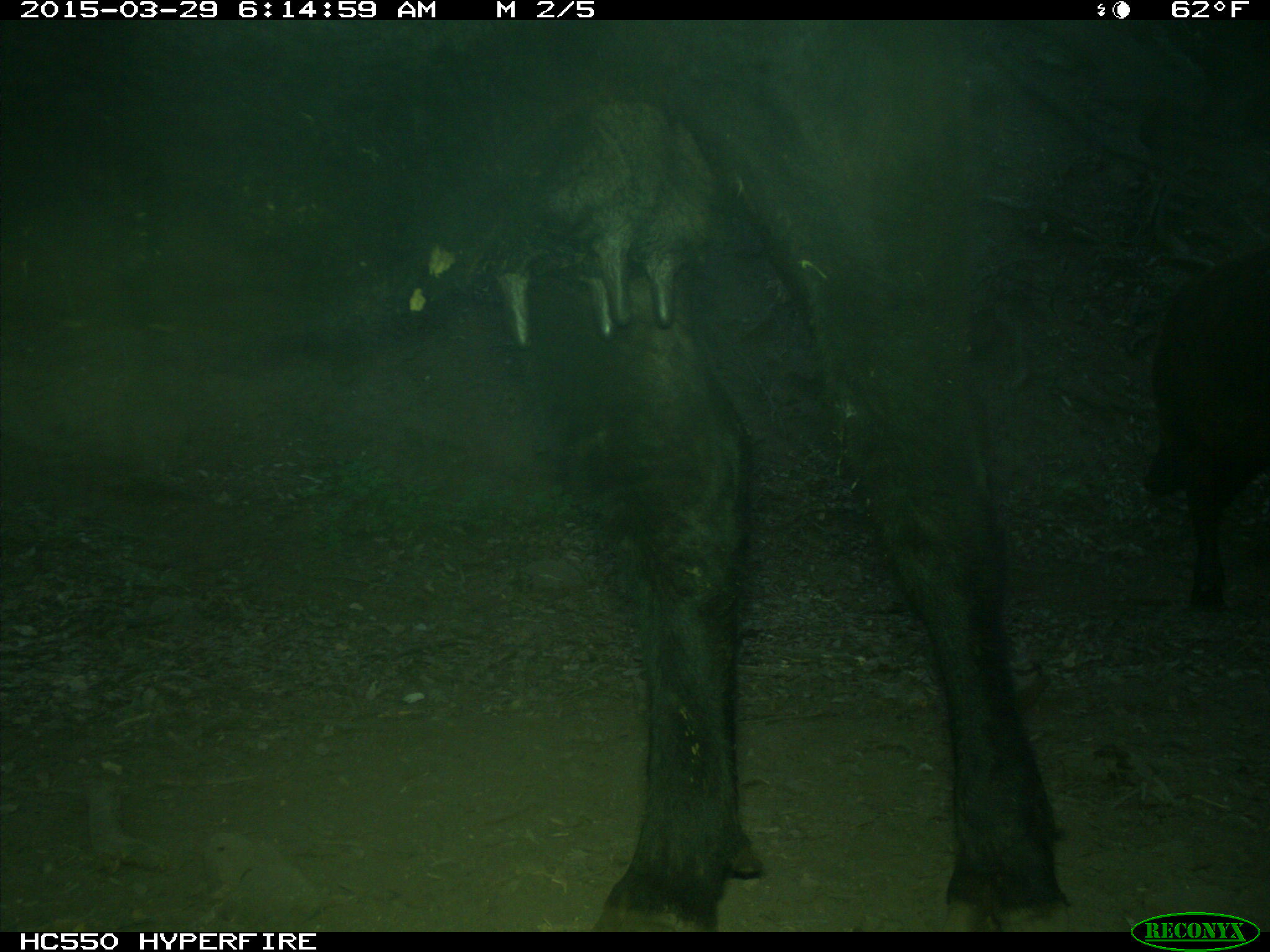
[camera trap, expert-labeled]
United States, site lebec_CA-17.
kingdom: Animalia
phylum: Chordata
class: Mammalia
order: Artiodactyla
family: Bovidae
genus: Bos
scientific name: Bos taurus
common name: domestic cow